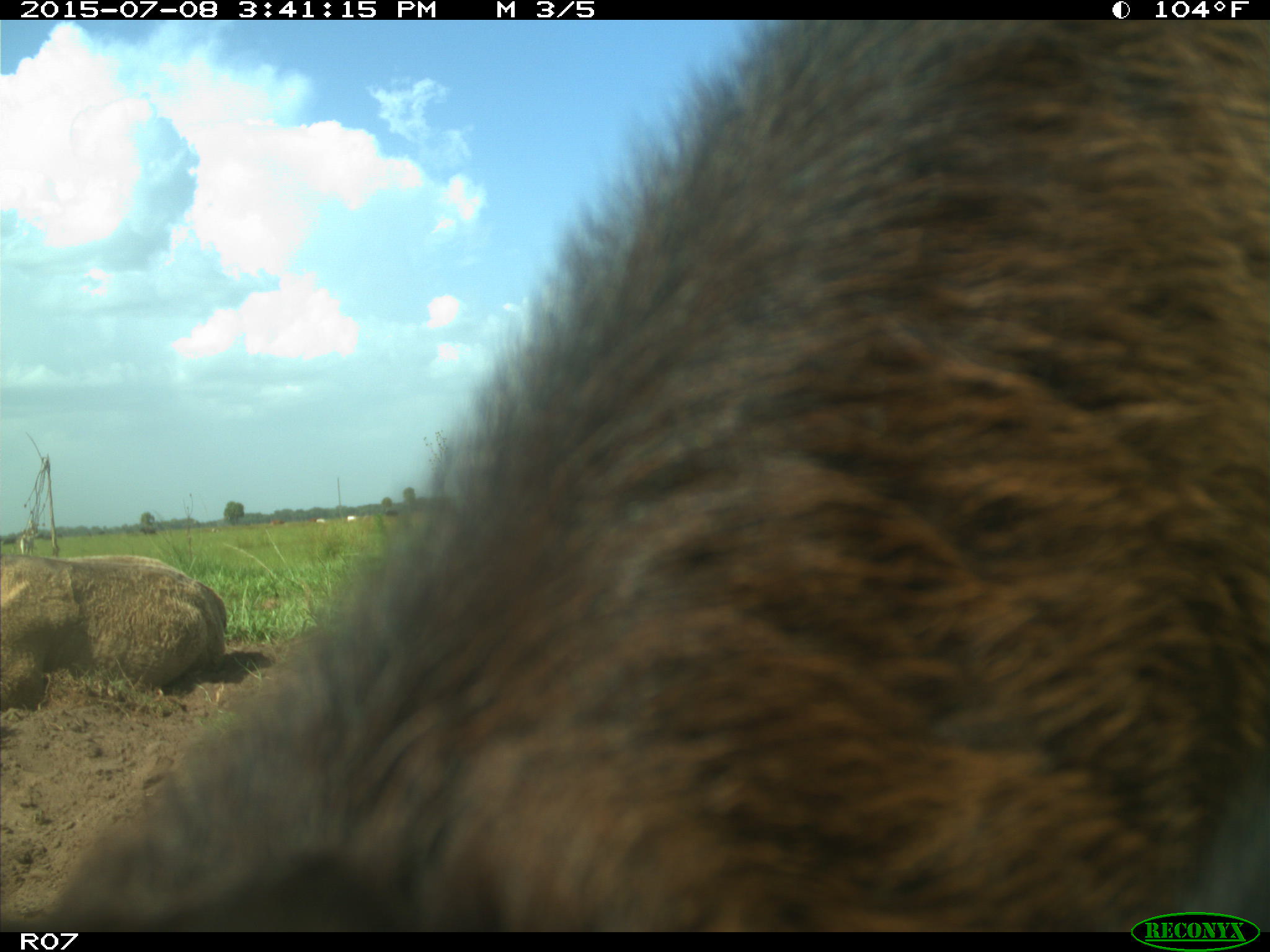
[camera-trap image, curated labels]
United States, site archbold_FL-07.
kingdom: Animalia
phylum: Chordata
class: Mammalia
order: Artiodactyla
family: Bovidae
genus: Bos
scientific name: Bos taurus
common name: domestic cow